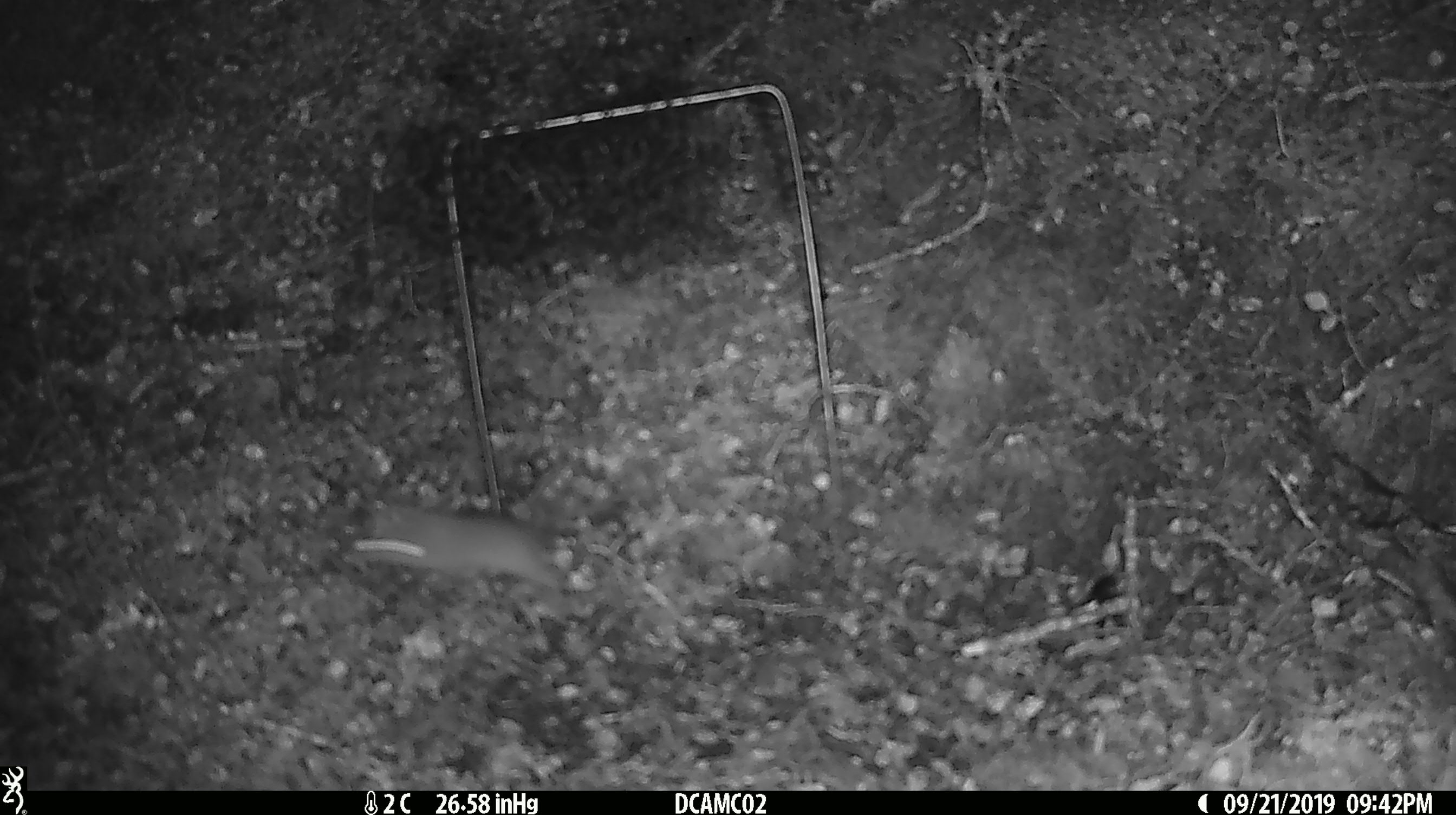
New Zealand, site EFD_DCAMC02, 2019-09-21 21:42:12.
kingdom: Animalia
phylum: Chordata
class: Mammalia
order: Rodentia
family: Muridae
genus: Mus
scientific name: Mus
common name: mouse